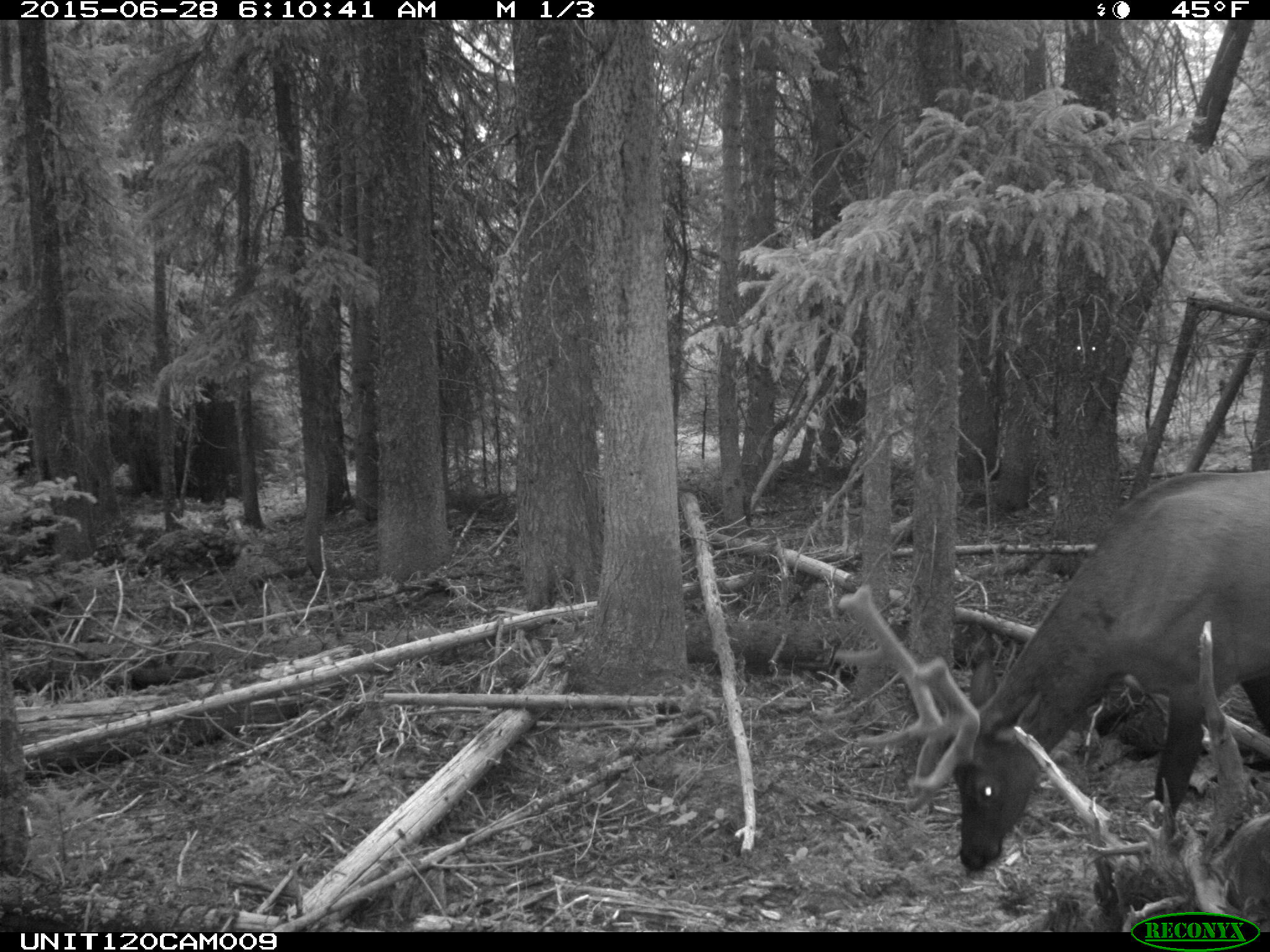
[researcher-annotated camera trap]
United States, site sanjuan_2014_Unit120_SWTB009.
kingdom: Animalia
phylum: Chordata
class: Mammalia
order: Artiodactyla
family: Cervidae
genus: Cervus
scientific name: Cervus elaphus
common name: red deer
Cervus elaphus (red deer).